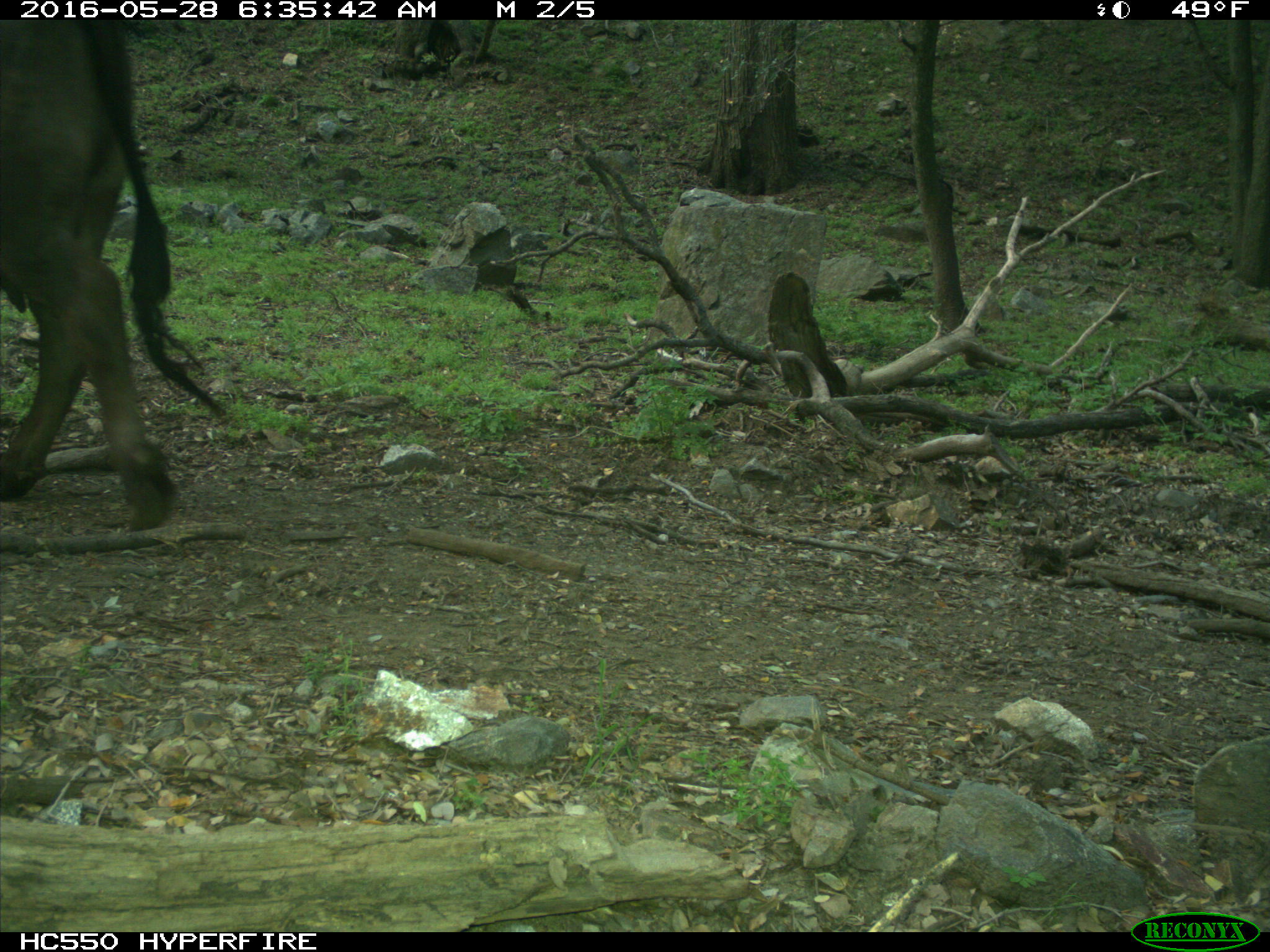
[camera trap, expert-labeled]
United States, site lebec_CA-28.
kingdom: Animalia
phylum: Chordata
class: Mammalia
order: Artiodactyla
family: Bovidae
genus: Bos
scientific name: Bos taurus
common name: domestic cow